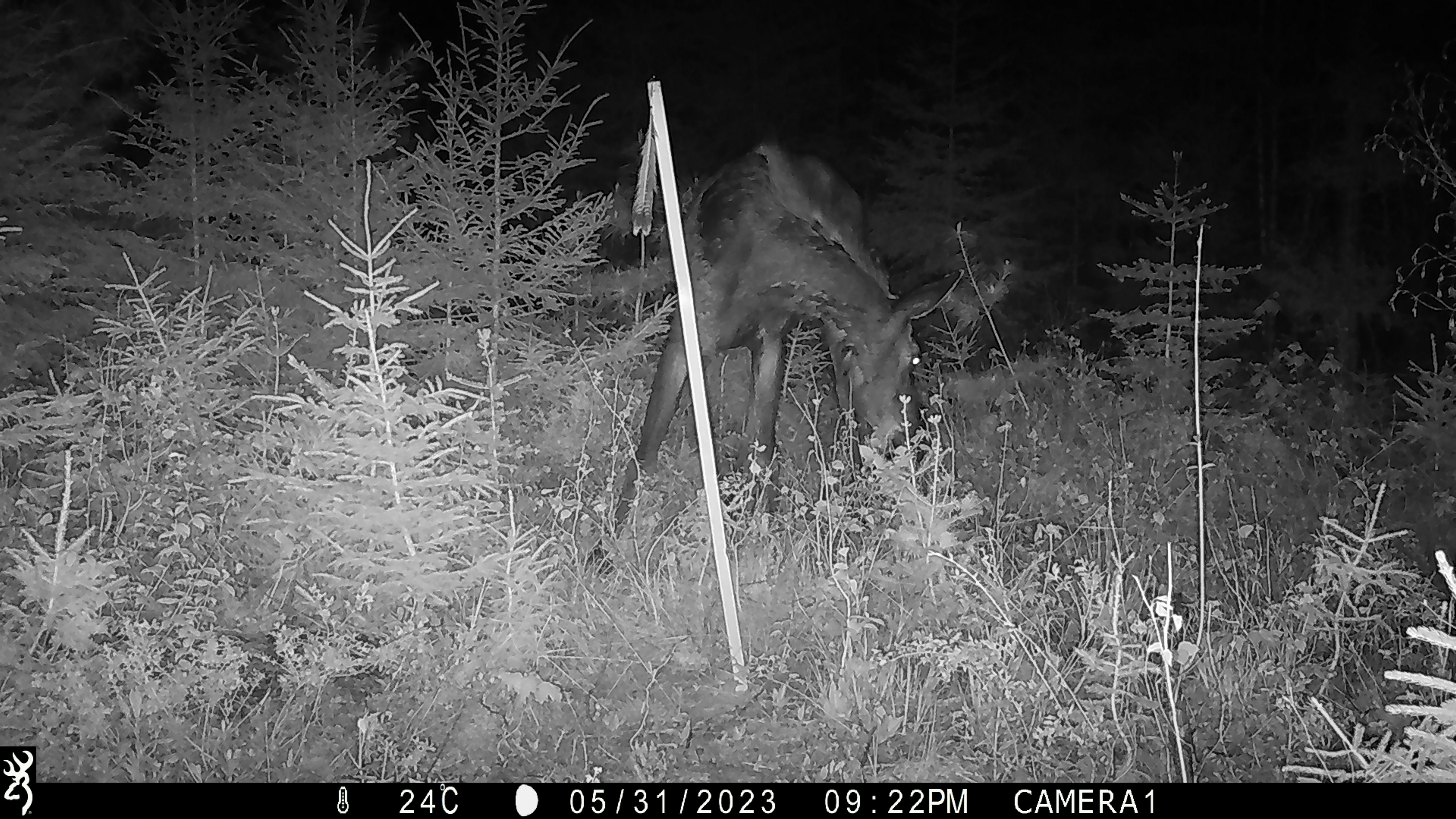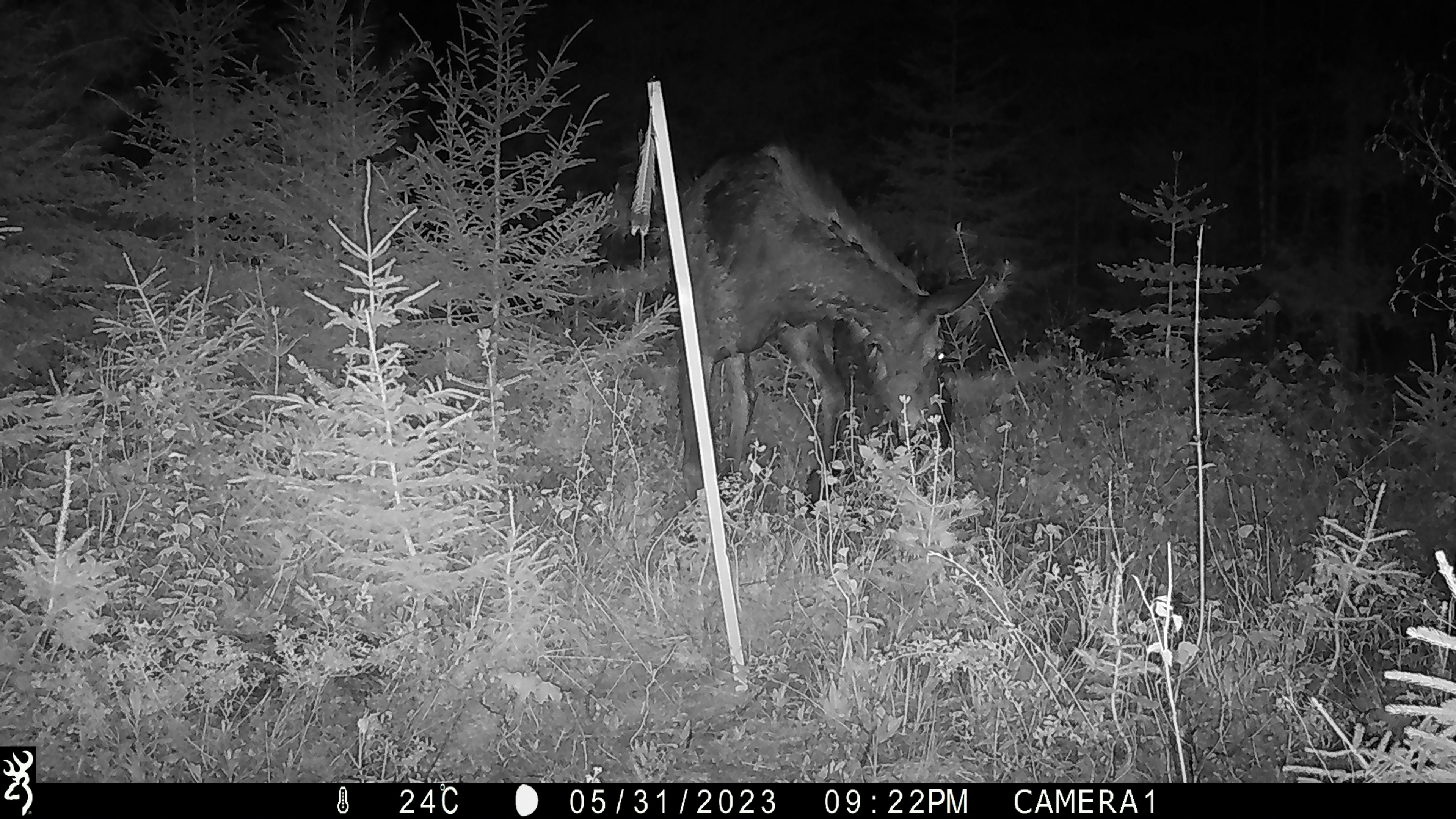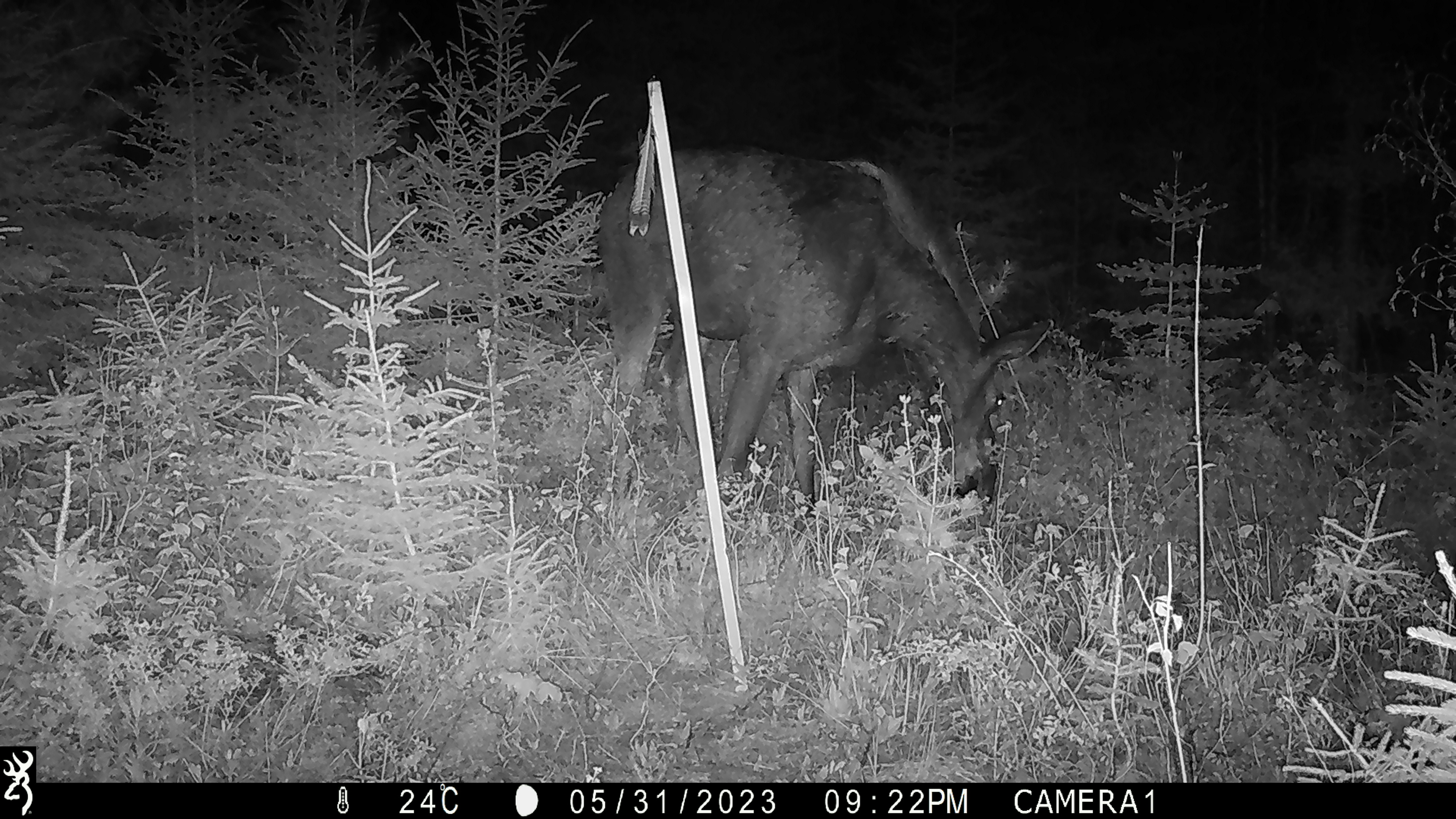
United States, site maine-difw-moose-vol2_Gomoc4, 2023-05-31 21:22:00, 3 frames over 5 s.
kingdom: Animalia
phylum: Chordata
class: Mammalia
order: Artiodactyla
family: Cervidae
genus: Alces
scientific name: Alces alces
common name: moose